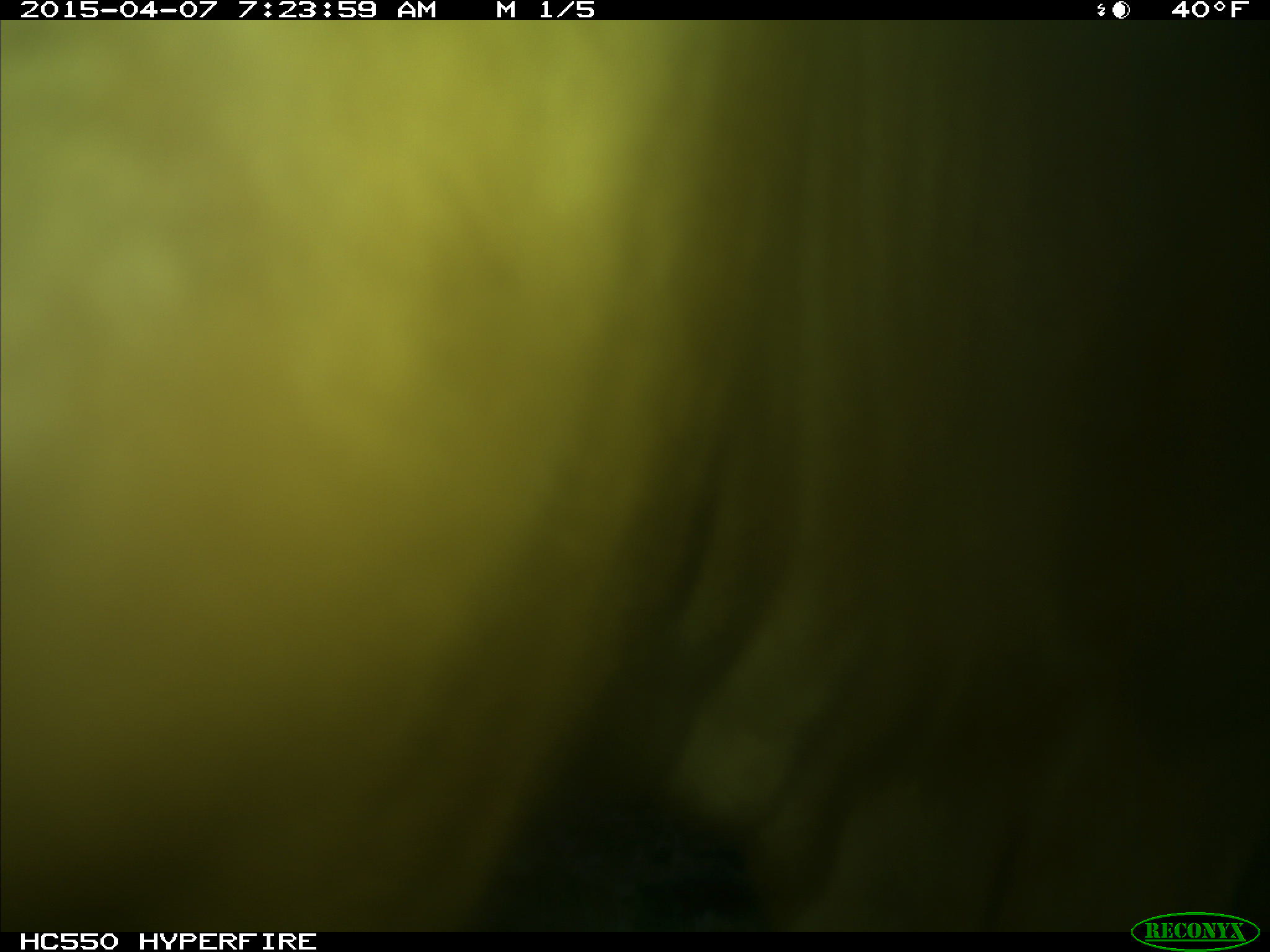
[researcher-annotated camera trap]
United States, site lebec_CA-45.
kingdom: Animalia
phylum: Chordata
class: Mammalia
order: Artiodactyla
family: Bovidae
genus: Bos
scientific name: Bos taurus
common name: domestic cow